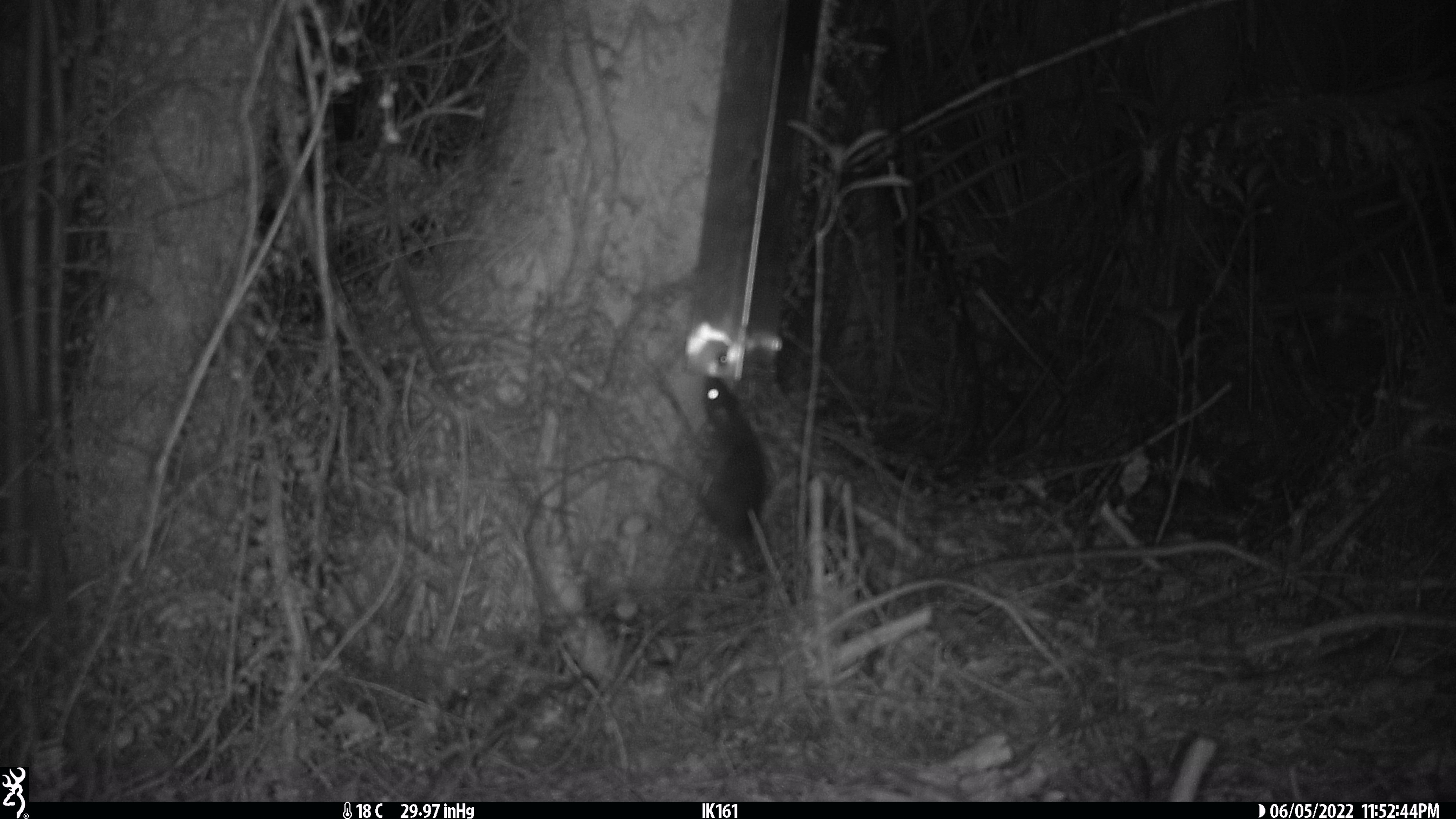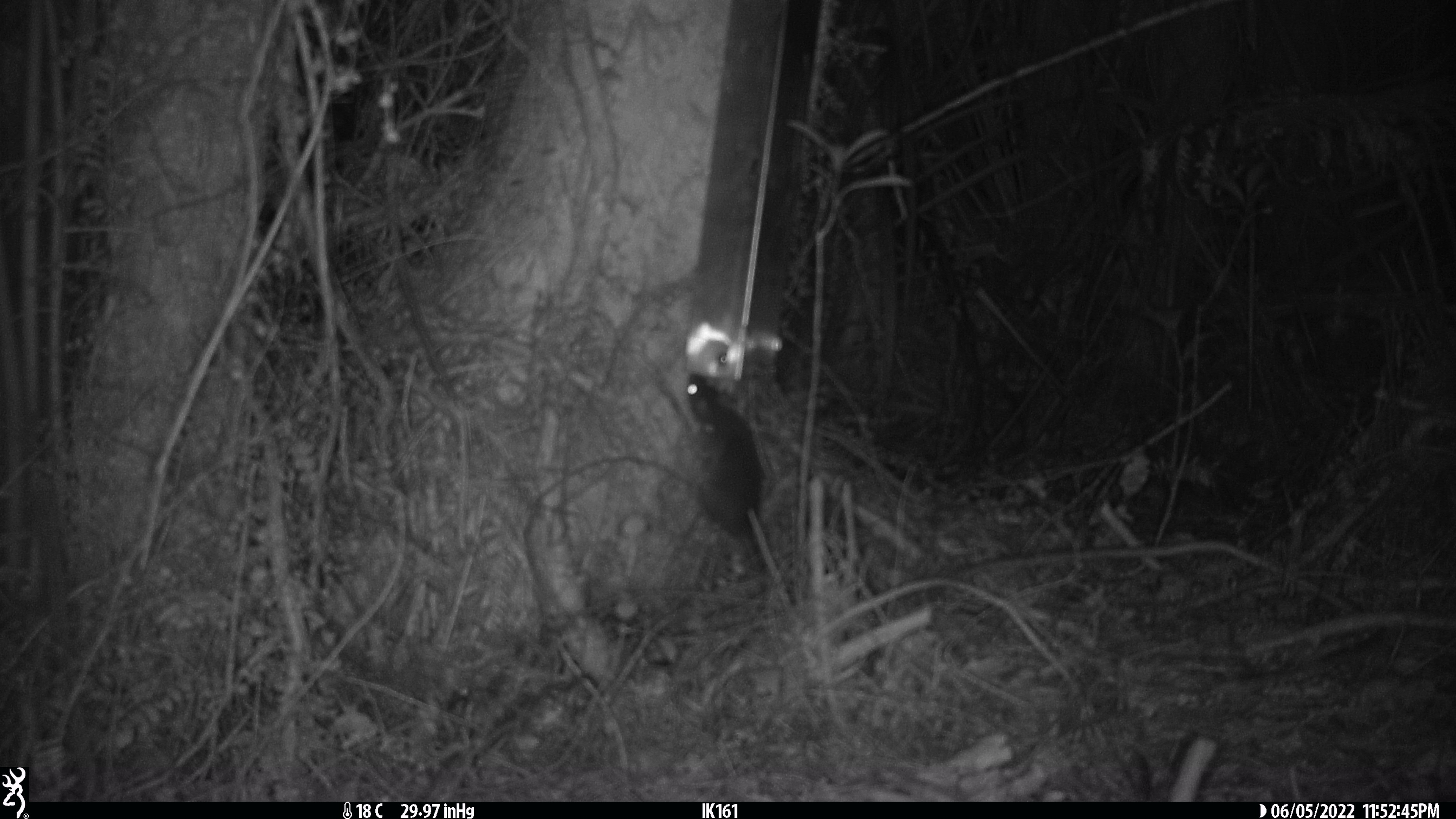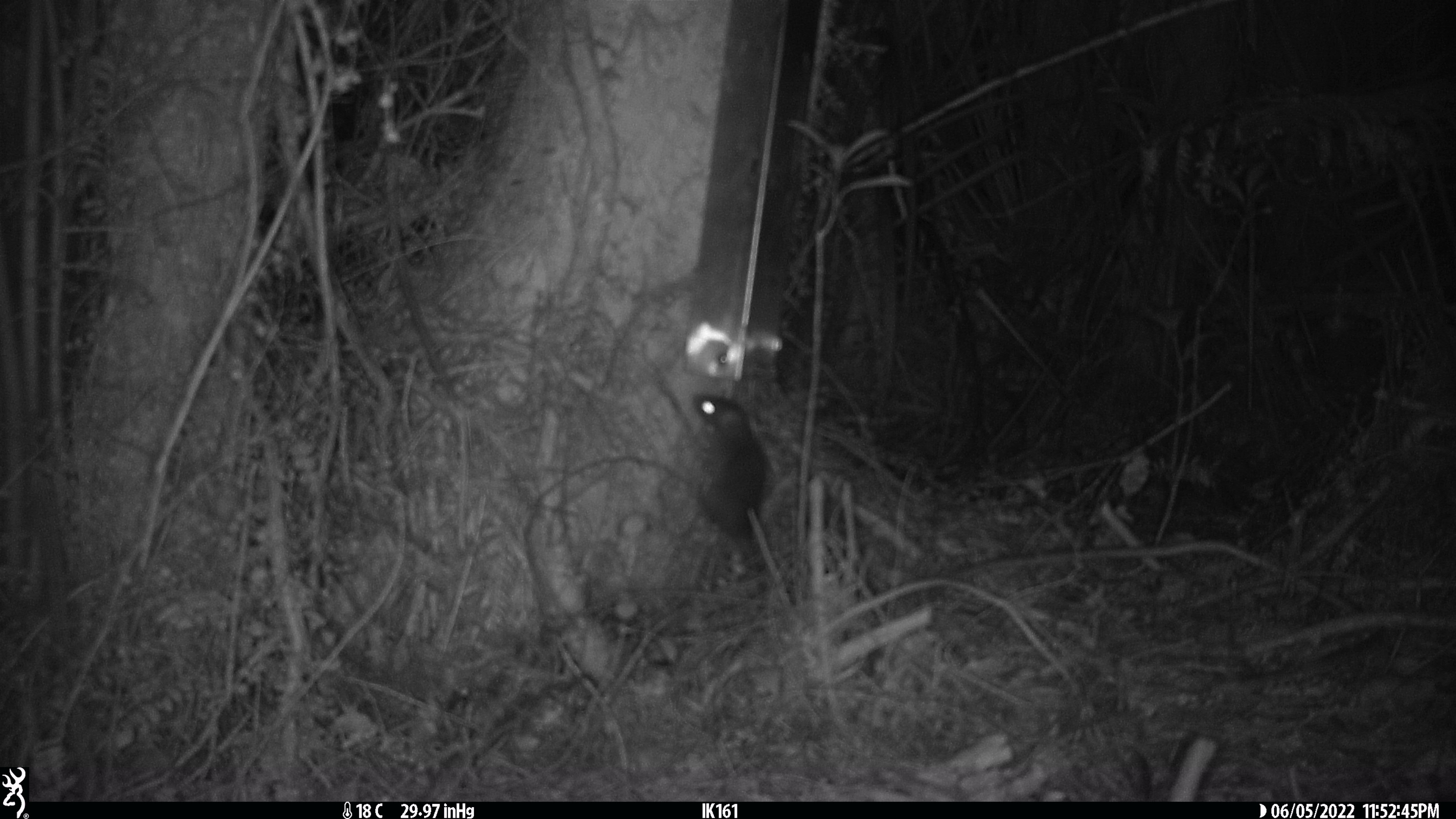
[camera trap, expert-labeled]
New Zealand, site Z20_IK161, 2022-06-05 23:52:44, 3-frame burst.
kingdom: Animalia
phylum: Chordata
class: Mammalia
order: Rodentia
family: Muridae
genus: Rattus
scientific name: Rattus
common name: rat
Rat (Rattus).